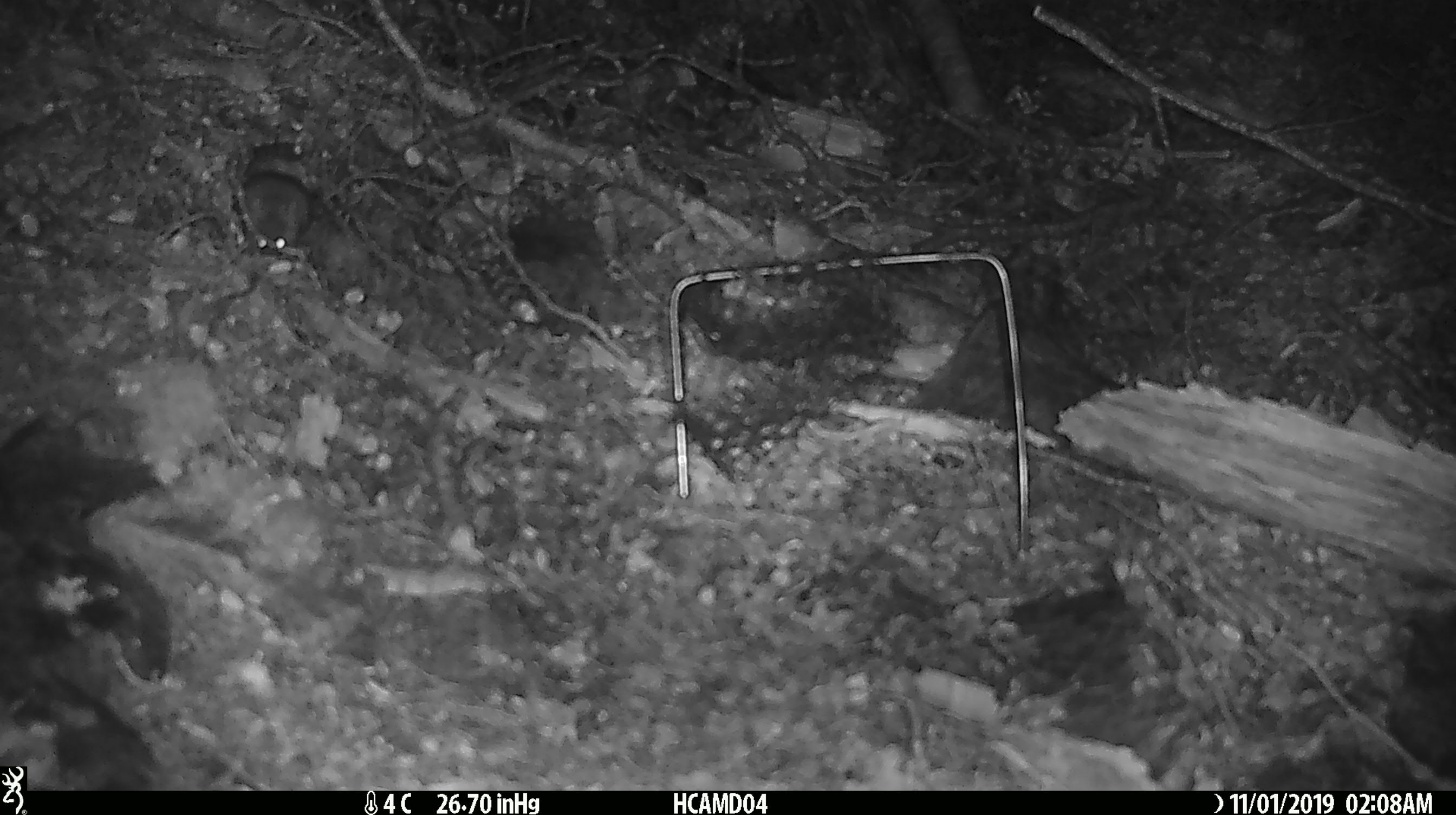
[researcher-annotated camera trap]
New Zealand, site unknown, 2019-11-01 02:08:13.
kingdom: Animalia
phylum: Chordata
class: Mammalia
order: Rodentia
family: Muridae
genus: Mus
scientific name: Mus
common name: mouse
Mouse (Mus).